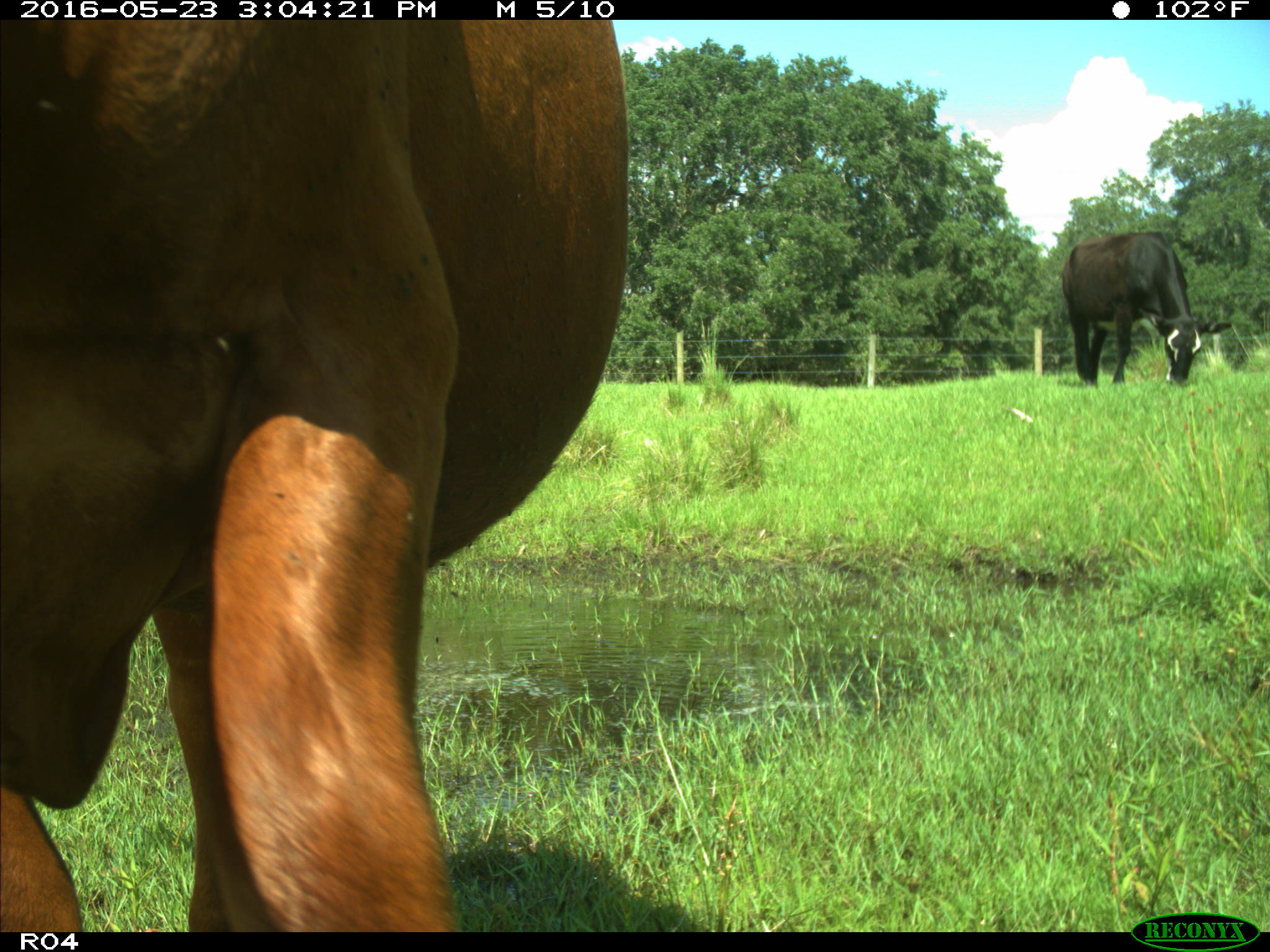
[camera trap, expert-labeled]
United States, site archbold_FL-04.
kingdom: Animalia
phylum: Chordata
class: Mammalia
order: Artiodactyla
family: Bovidae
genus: Bos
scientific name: Bos taurus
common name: domestic cow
Bos taurus (domestic cow).